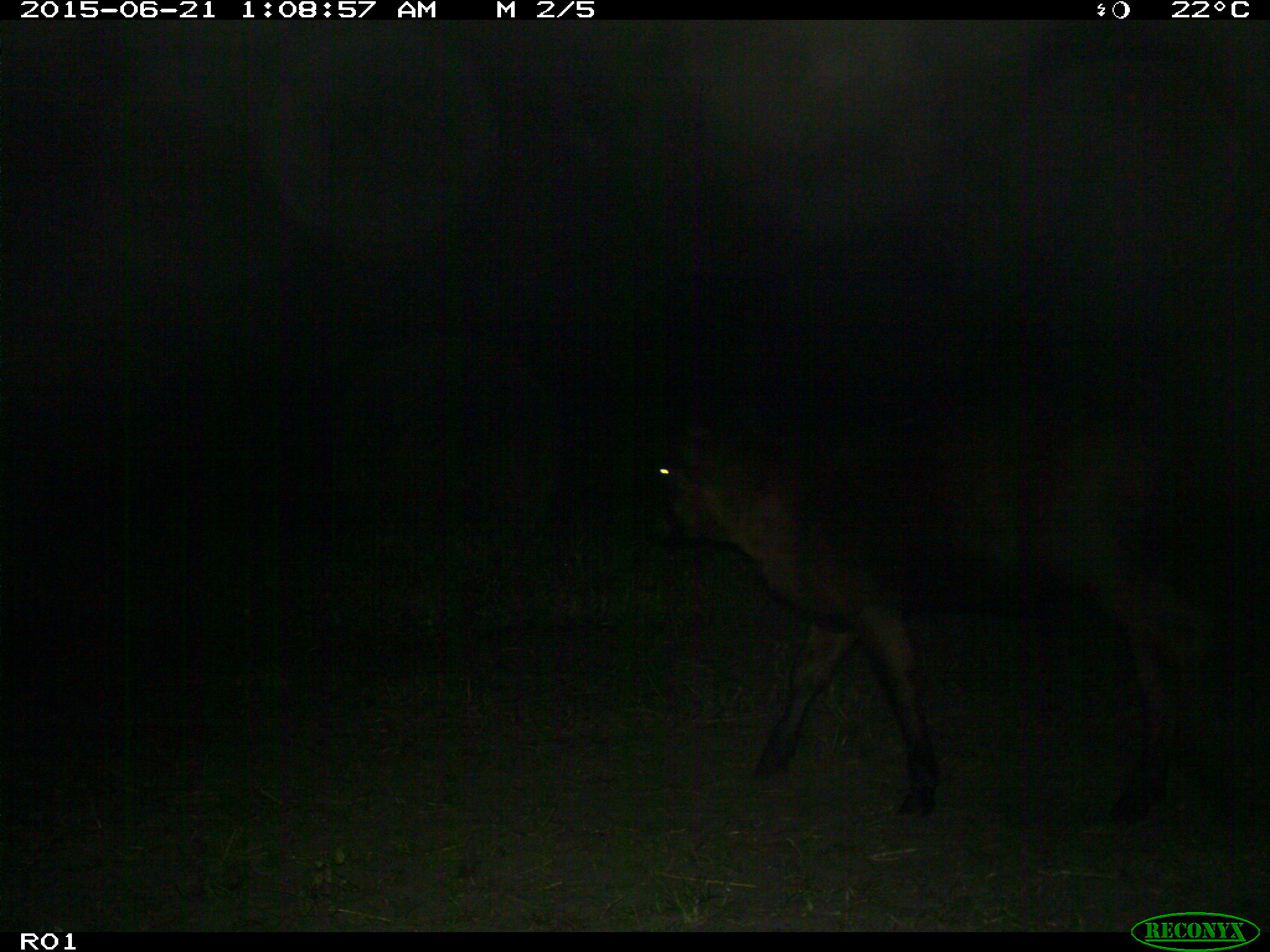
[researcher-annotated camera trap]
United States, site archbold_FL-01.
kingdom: Animalia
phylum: Chordata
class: Mammalia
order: Artiodactyla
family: Bovidae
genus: Bos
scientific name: Bos taurus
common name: domestic cow